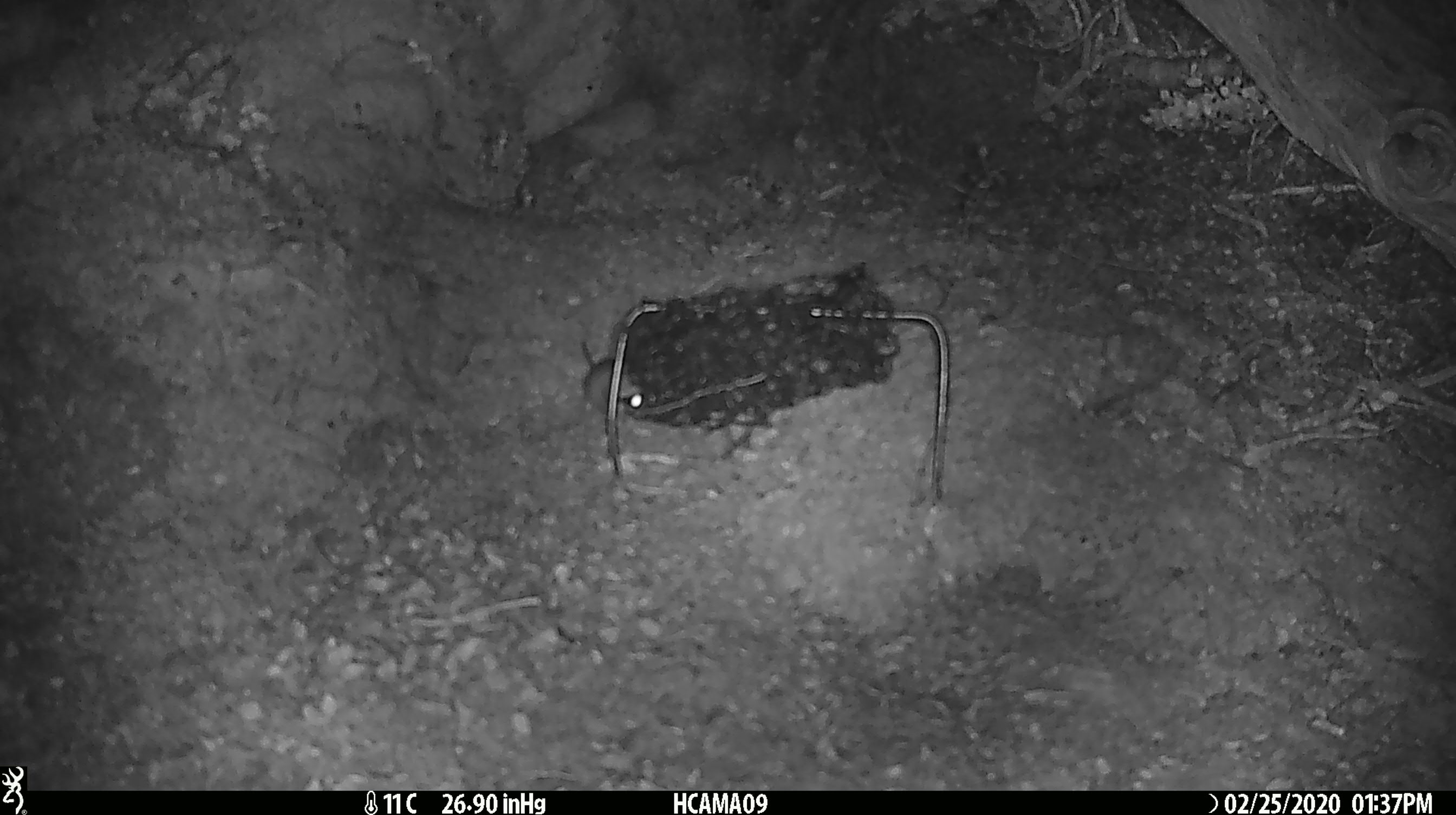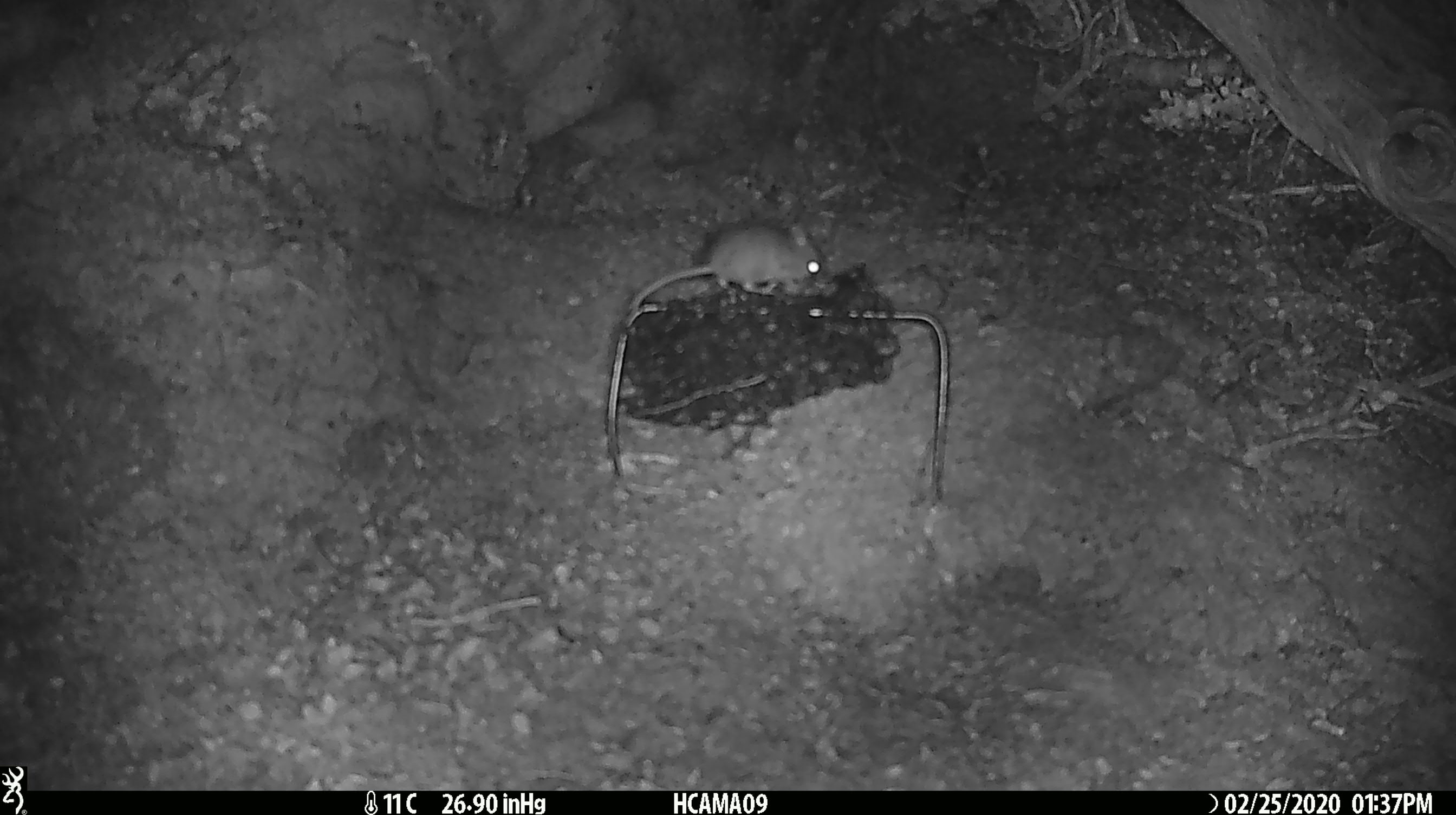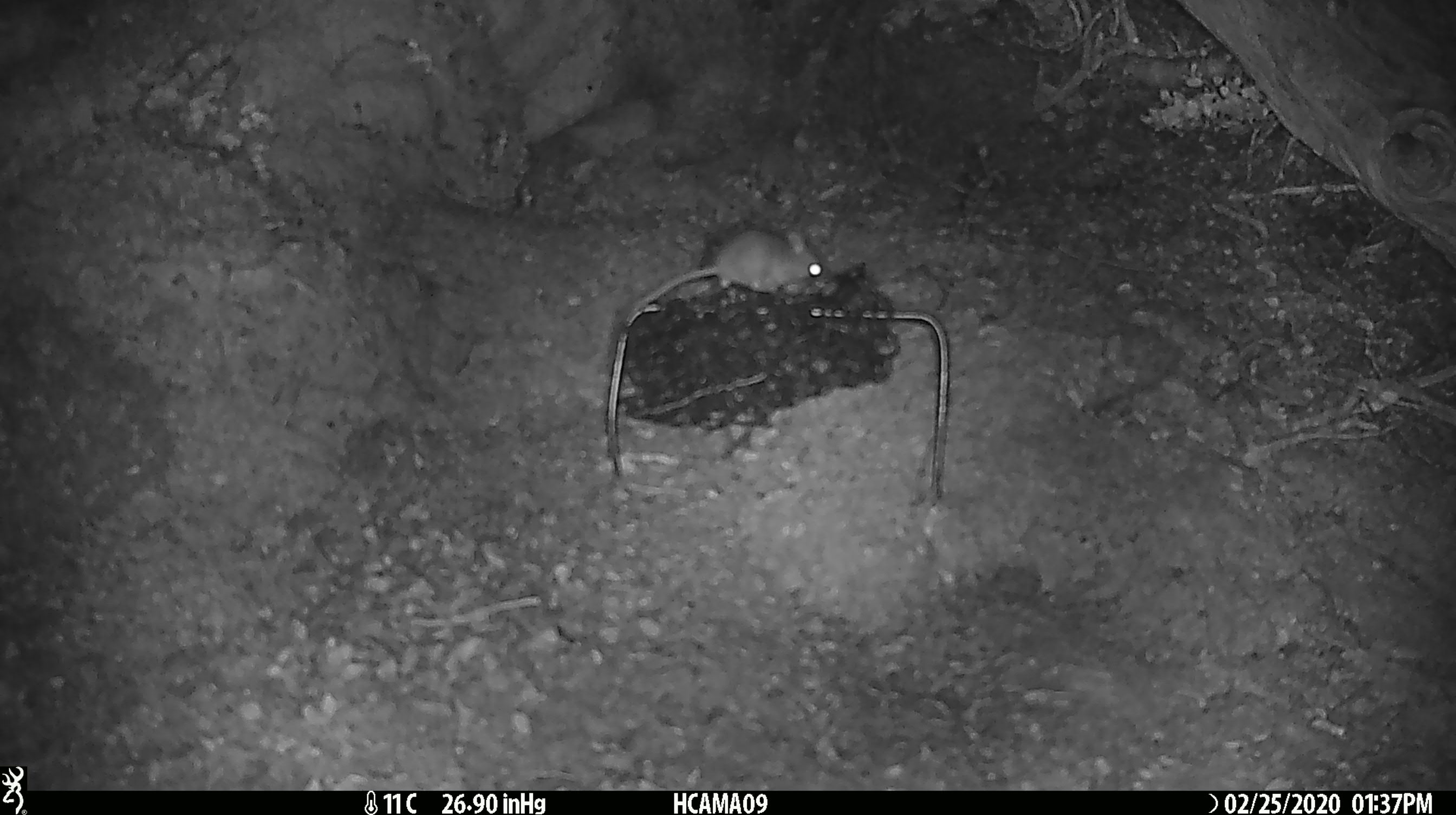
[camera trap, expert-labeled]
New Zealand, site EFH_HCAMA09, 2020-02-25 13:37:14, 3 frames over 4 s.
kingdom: Animalia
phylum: Chordata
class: Mammalia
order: Rodentia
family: Muridae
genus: Mus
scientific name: Mus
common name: mouse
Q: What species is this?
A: Mouse (Mus).